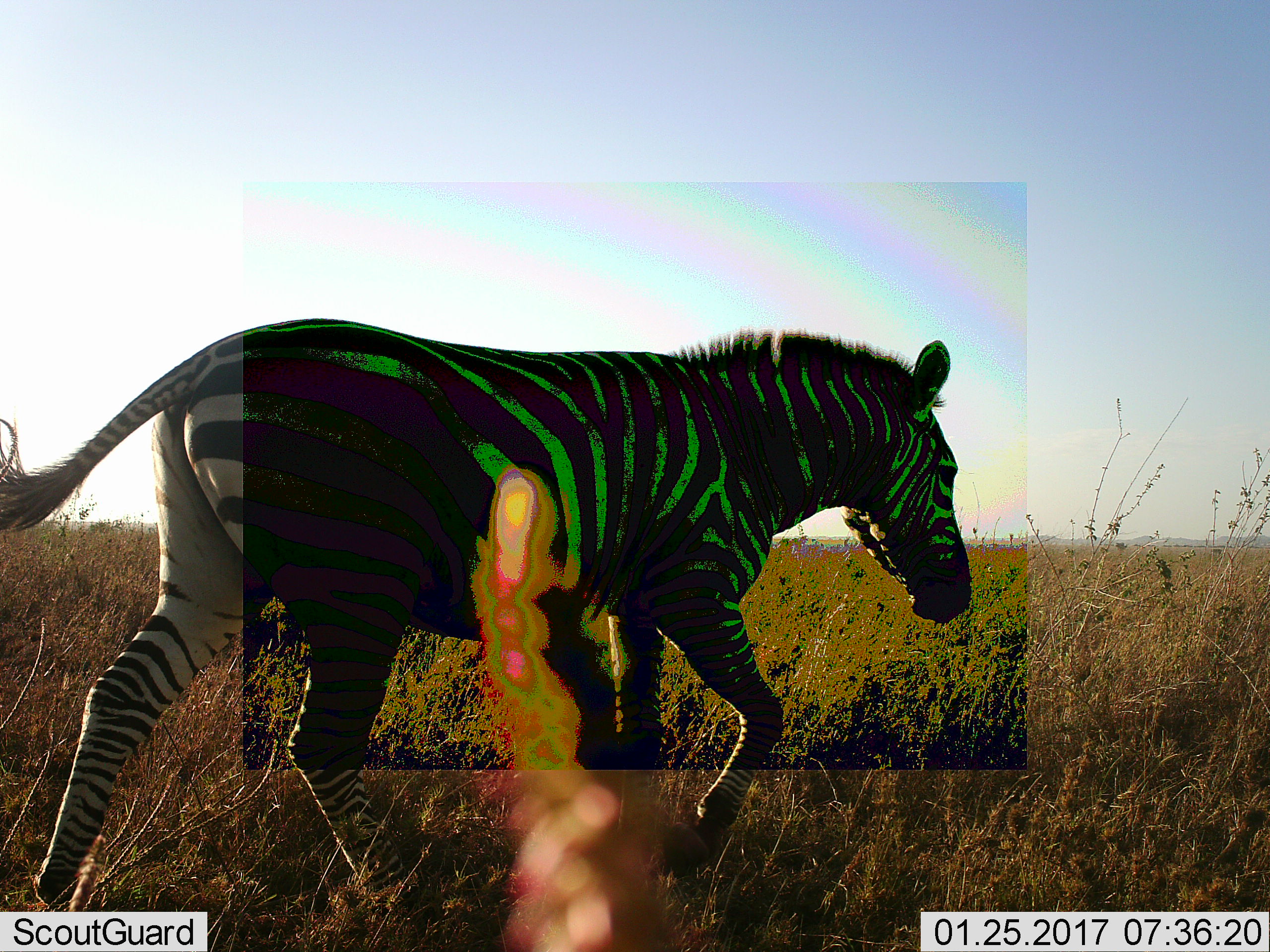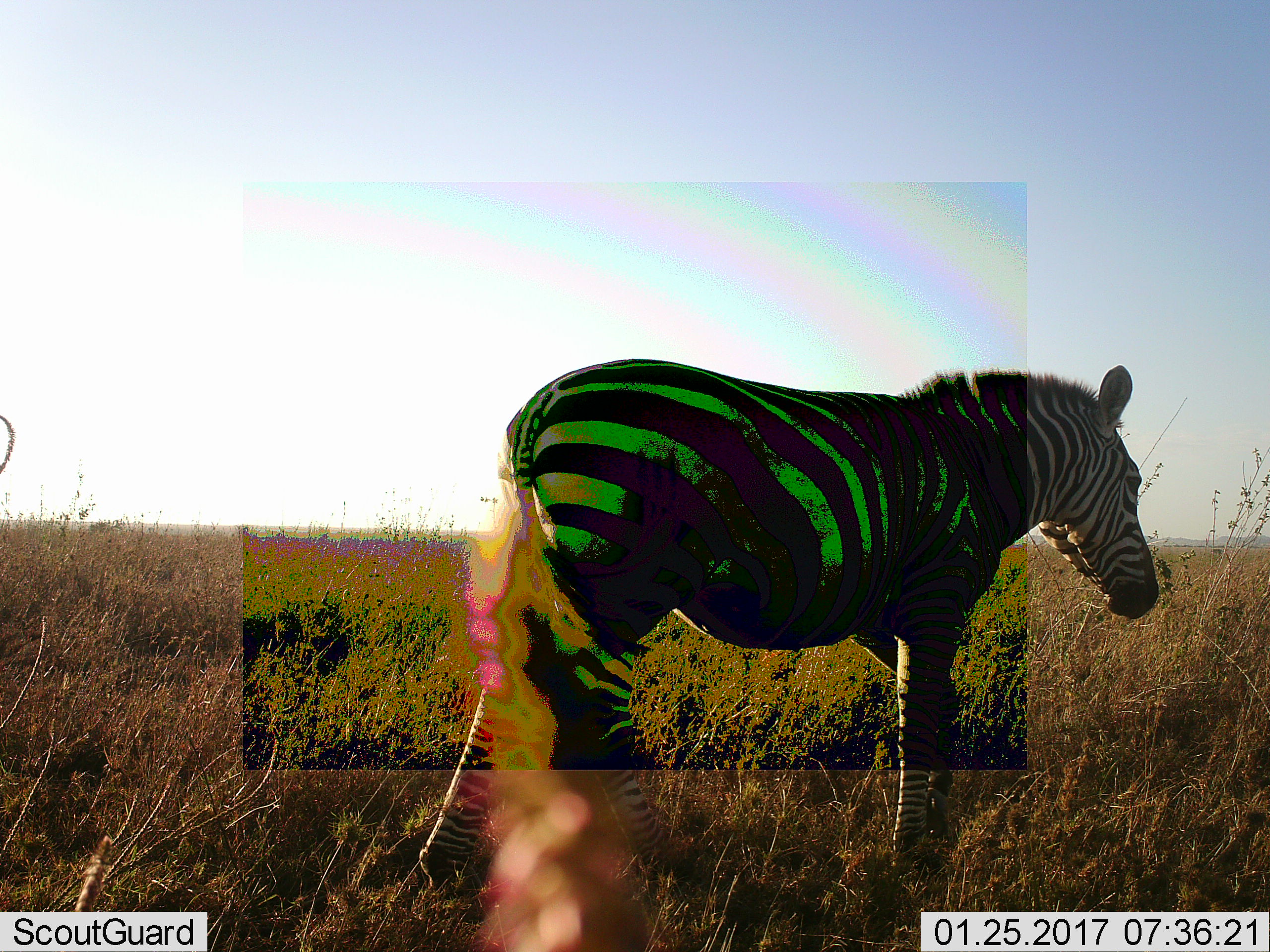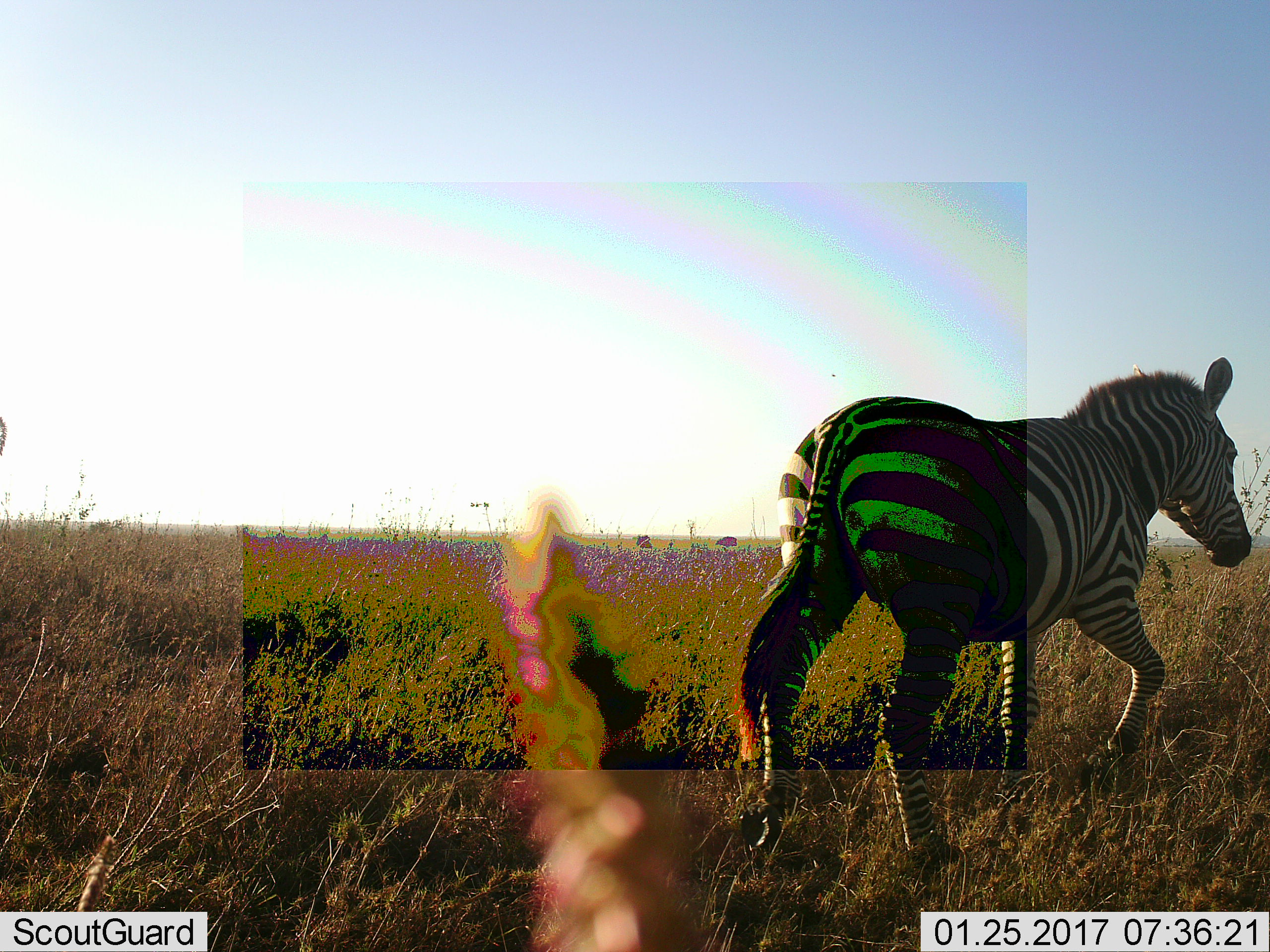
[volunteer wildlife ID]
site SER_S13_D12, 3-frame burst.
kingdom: Animalia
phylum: Chordata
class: Mammalia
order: Perissodactyla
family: Equidae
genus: Equus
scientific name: Equus quagga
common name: plains zebra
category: zebraplains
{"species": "zebraplains (plains zebra) (Equus quagga)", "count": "1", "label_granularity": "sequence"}